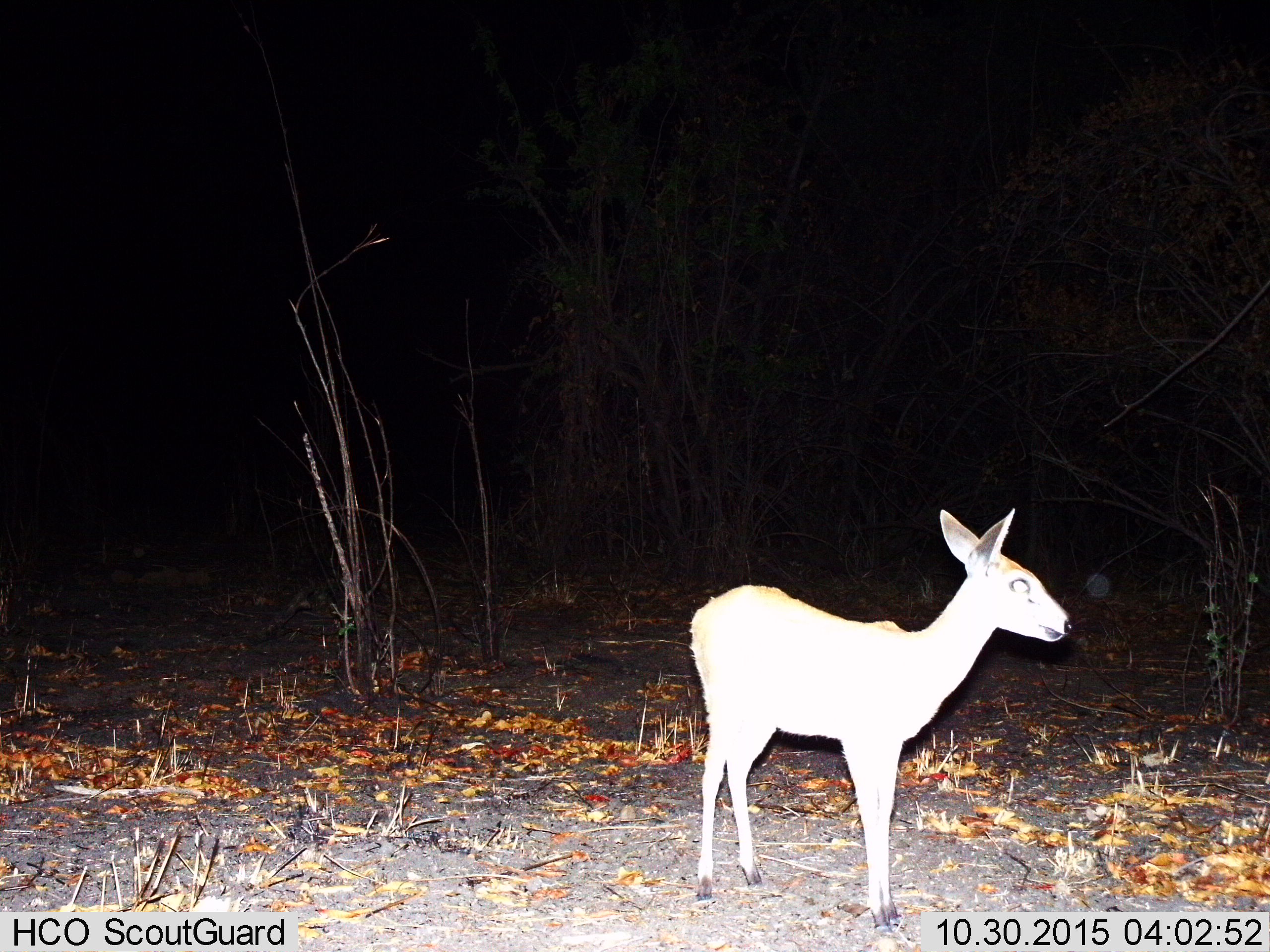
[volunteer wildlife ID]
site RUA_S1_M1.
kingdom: Animalia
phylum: Chordata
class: Mammalia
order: Artiodactyla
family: Bovidae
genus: Madoqua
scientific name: Madoqua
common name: dik-dik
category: dikdik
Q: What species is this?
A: Dikdik (dik-dik) (Madoqua).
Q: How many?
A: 1.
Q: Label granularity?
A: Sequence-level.